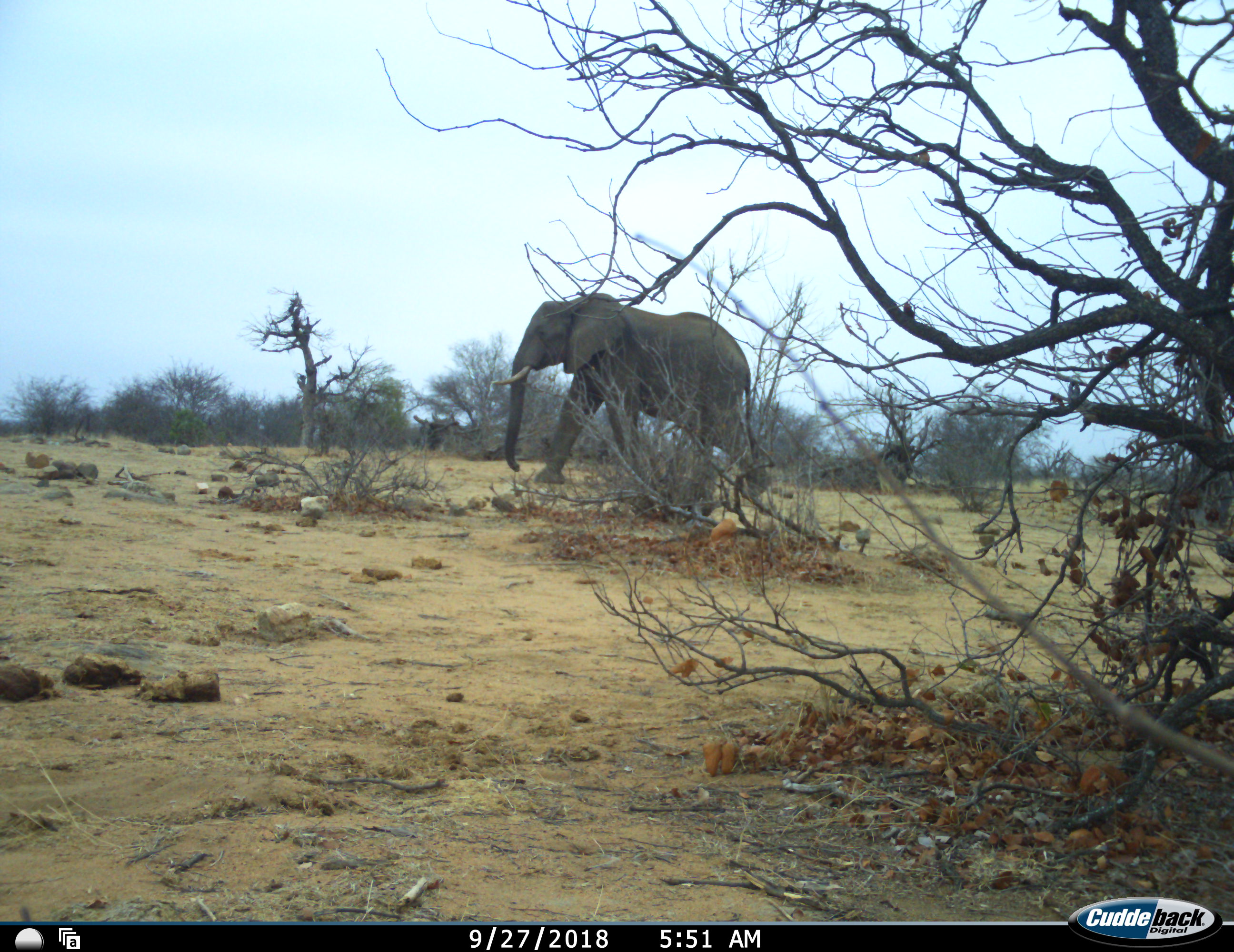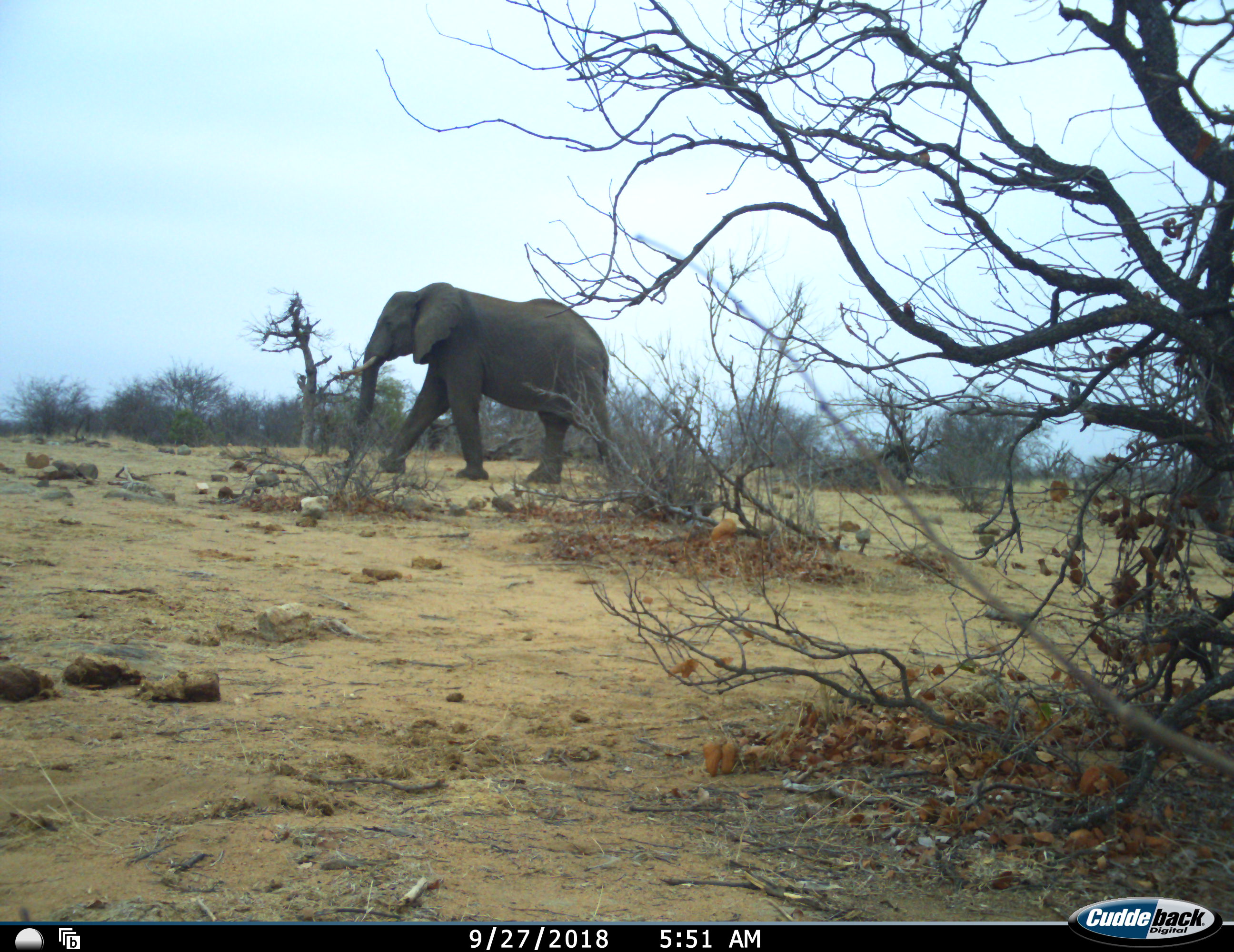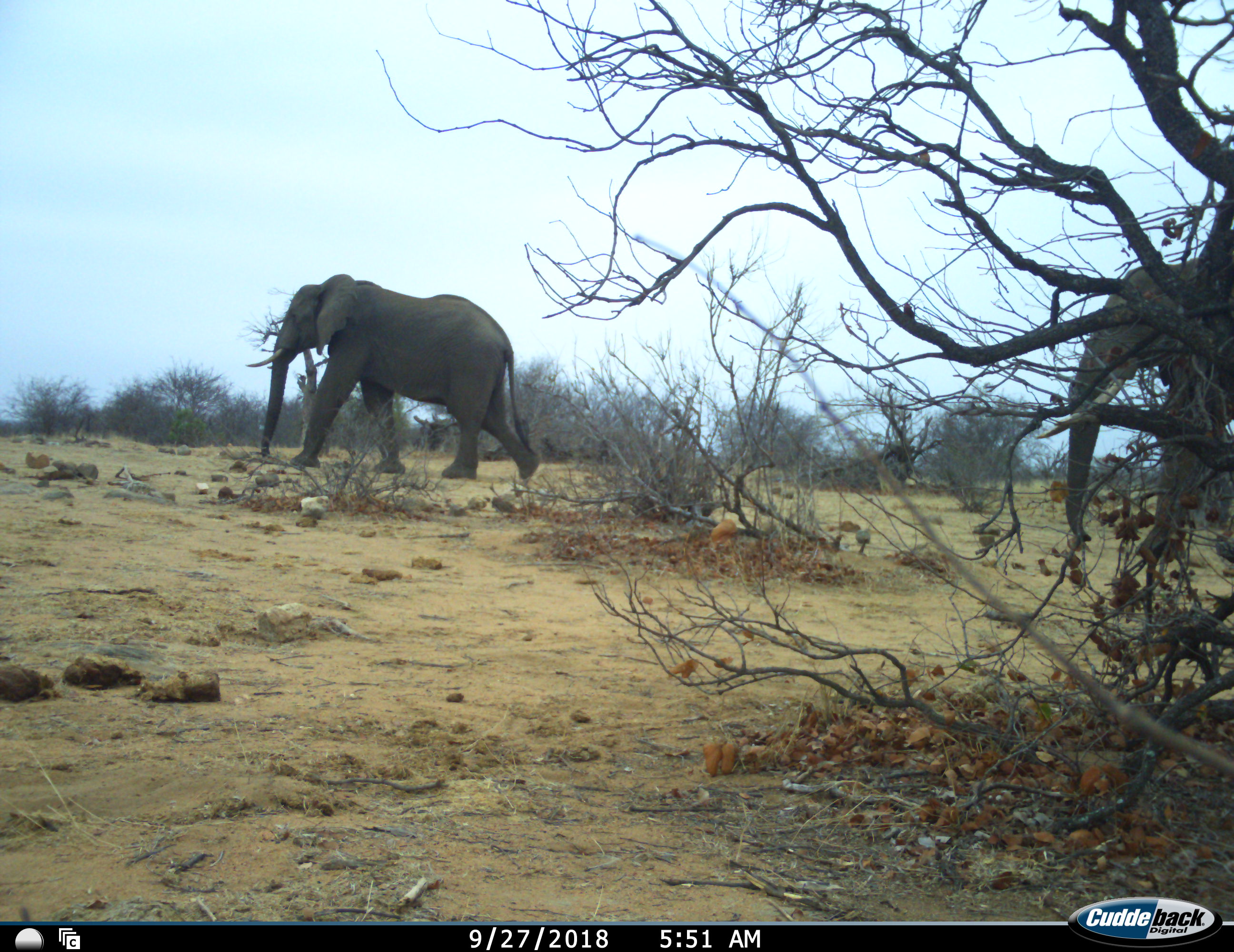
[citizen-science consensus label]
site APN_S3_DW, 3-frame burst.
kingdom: Animalia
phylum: Chordata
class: Mammalia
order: Proboscidea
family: Elephantidae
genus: Loxodonta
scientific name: Loxodonta africana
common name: african bush elephant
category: elephant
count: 2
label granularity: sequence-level